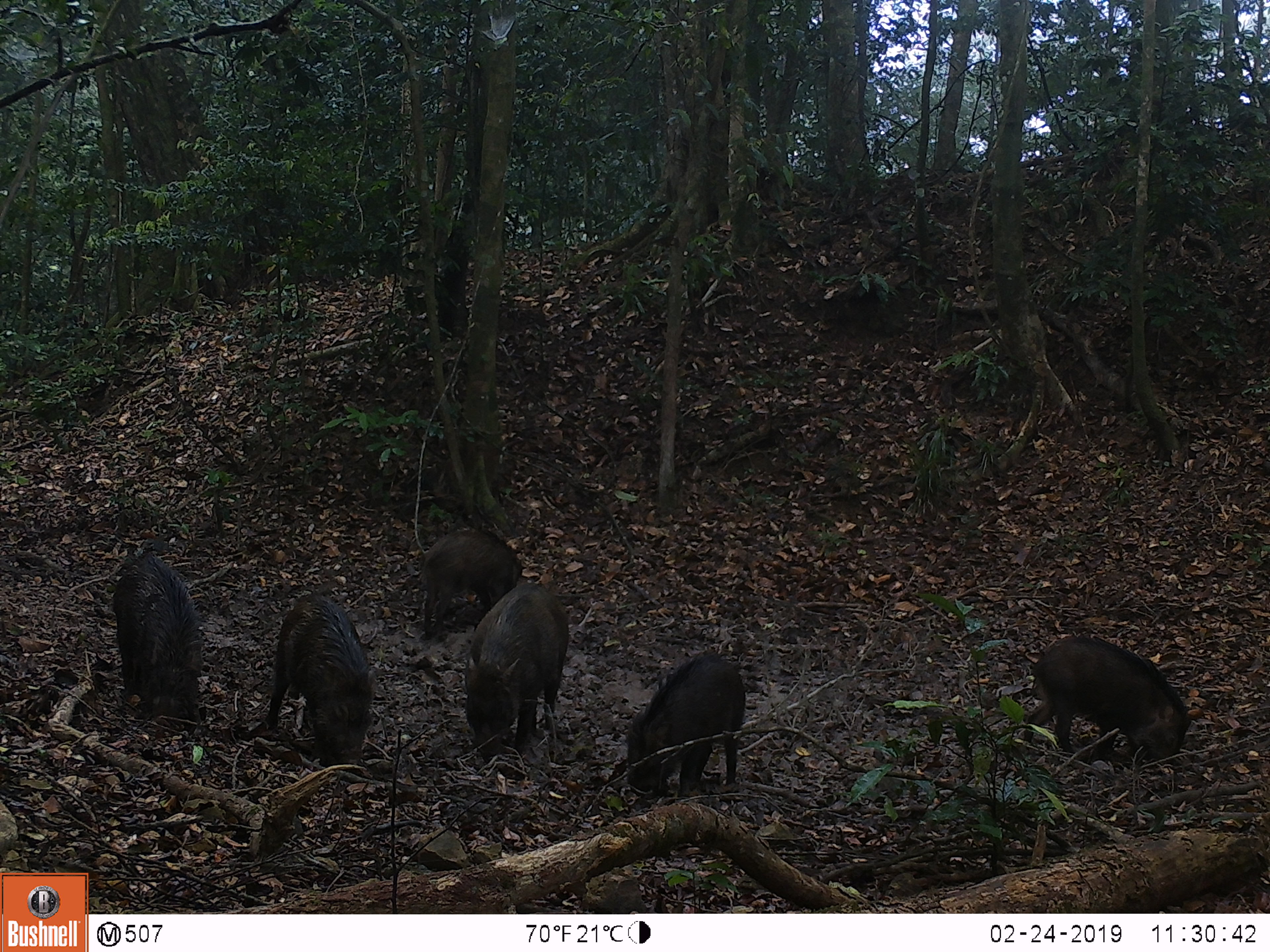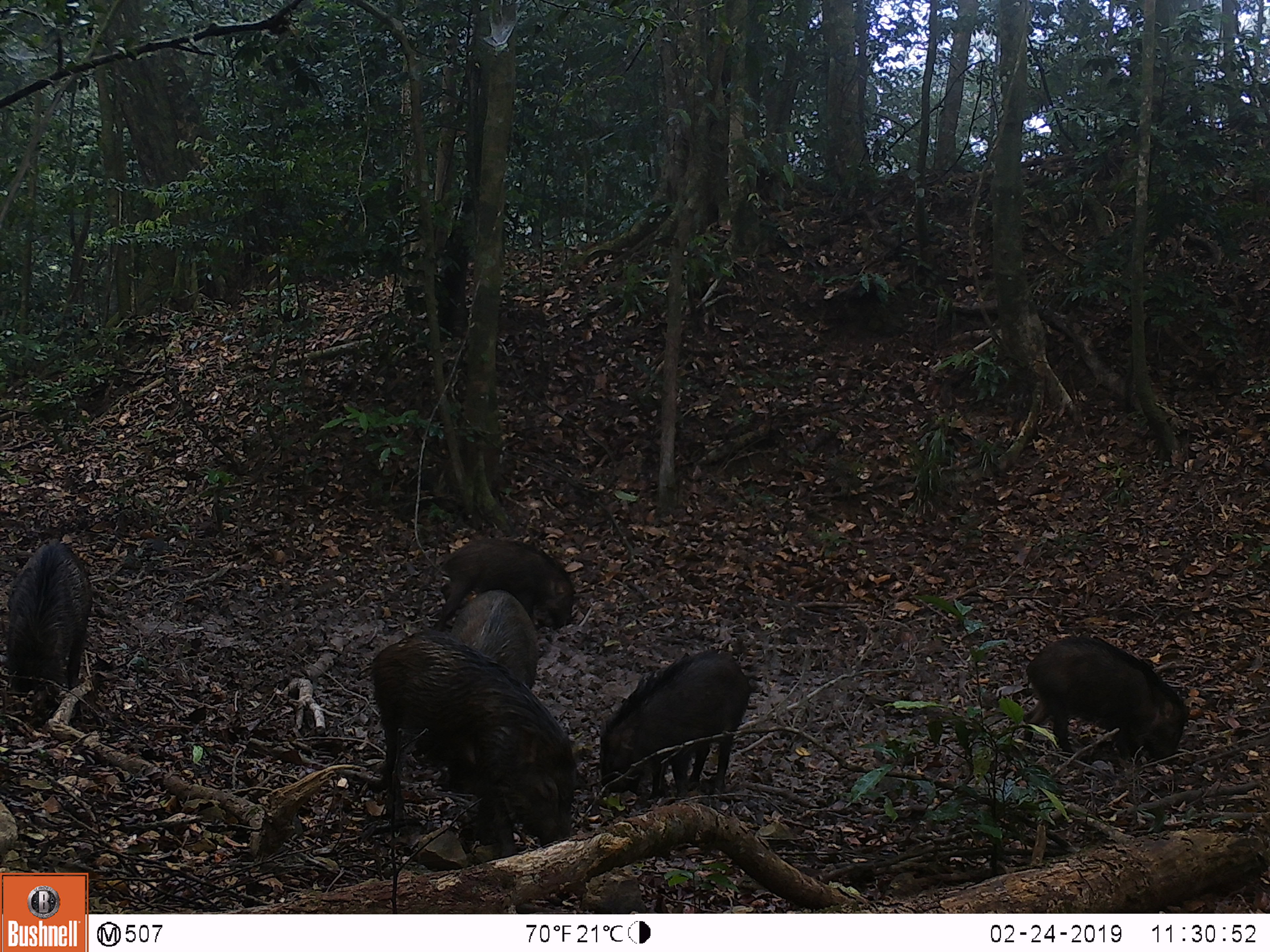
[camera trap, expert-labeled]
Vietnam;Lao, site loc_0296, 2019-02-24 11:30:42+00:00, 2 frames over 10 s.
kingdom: Animalia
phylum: Chordata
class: Mammalia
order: Artiodactyla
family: Suidae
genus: Sus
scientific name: Sus scrofa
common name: eurasian wild pig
Eurasian wild pig (Sus scrofa). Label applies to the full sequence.